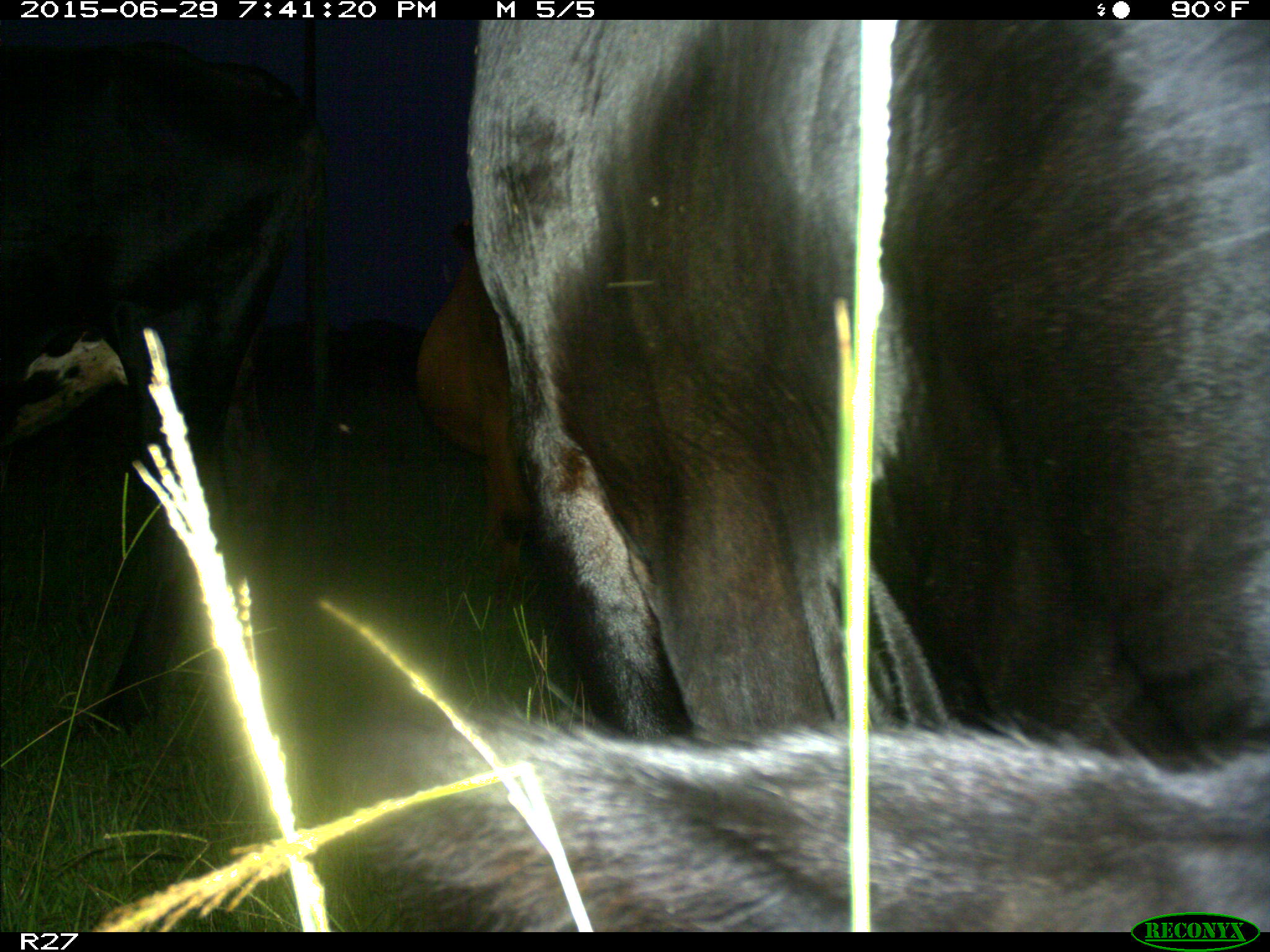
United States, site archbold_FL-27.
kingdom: Animalia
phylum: Chordata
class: Mammalia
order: Artiodactyla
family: Bovidae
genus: Bos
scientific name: Bos taurus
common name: domestic cow